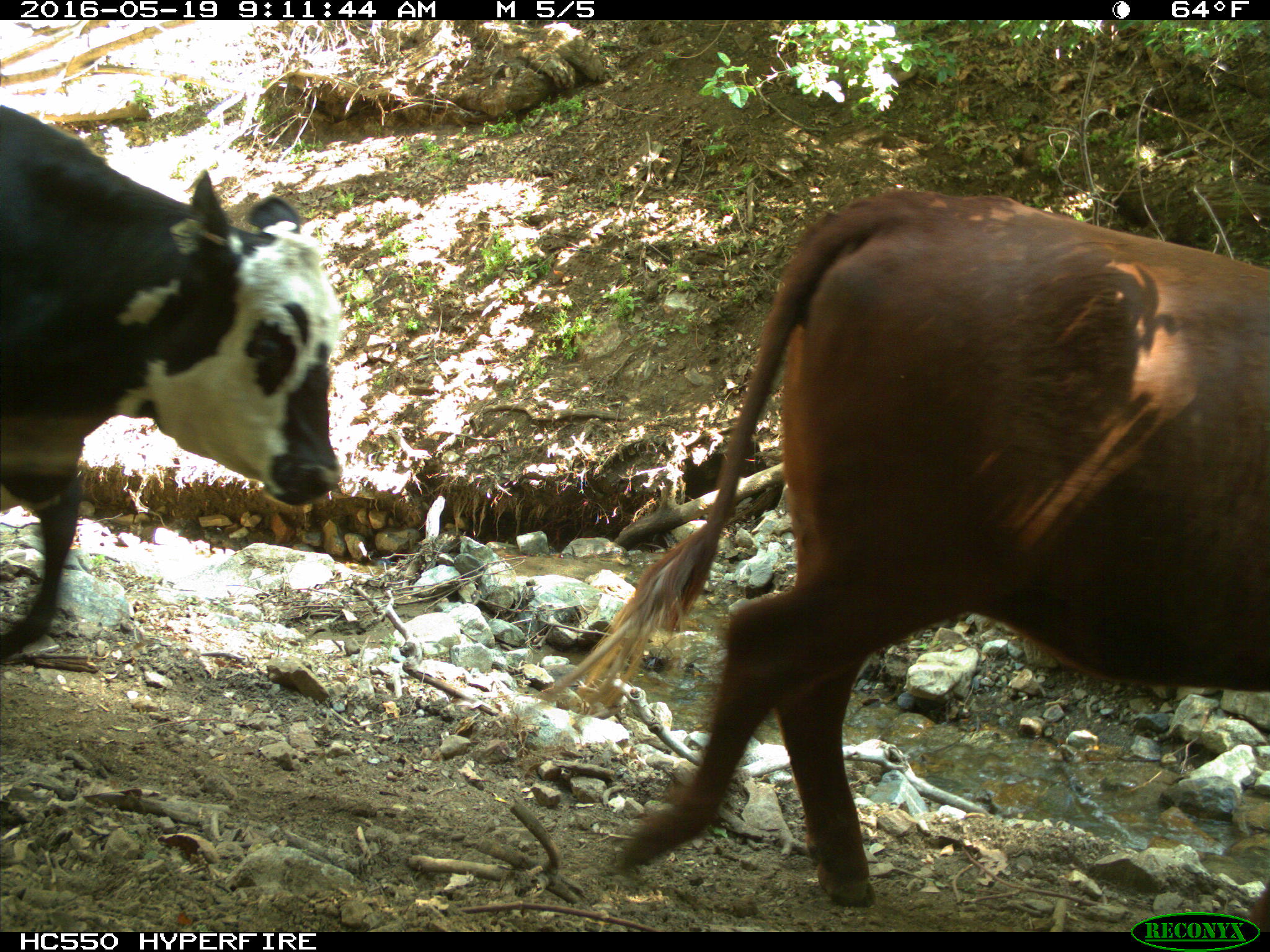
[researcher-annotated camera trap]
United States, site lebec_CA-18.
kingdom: Animalia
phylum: Chordata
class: Mammalia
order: Artiodactyla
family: Bovidae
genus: Bos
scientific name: Bos taurus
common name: domestic cow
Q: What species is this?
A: Bos taurus (domestic cow).